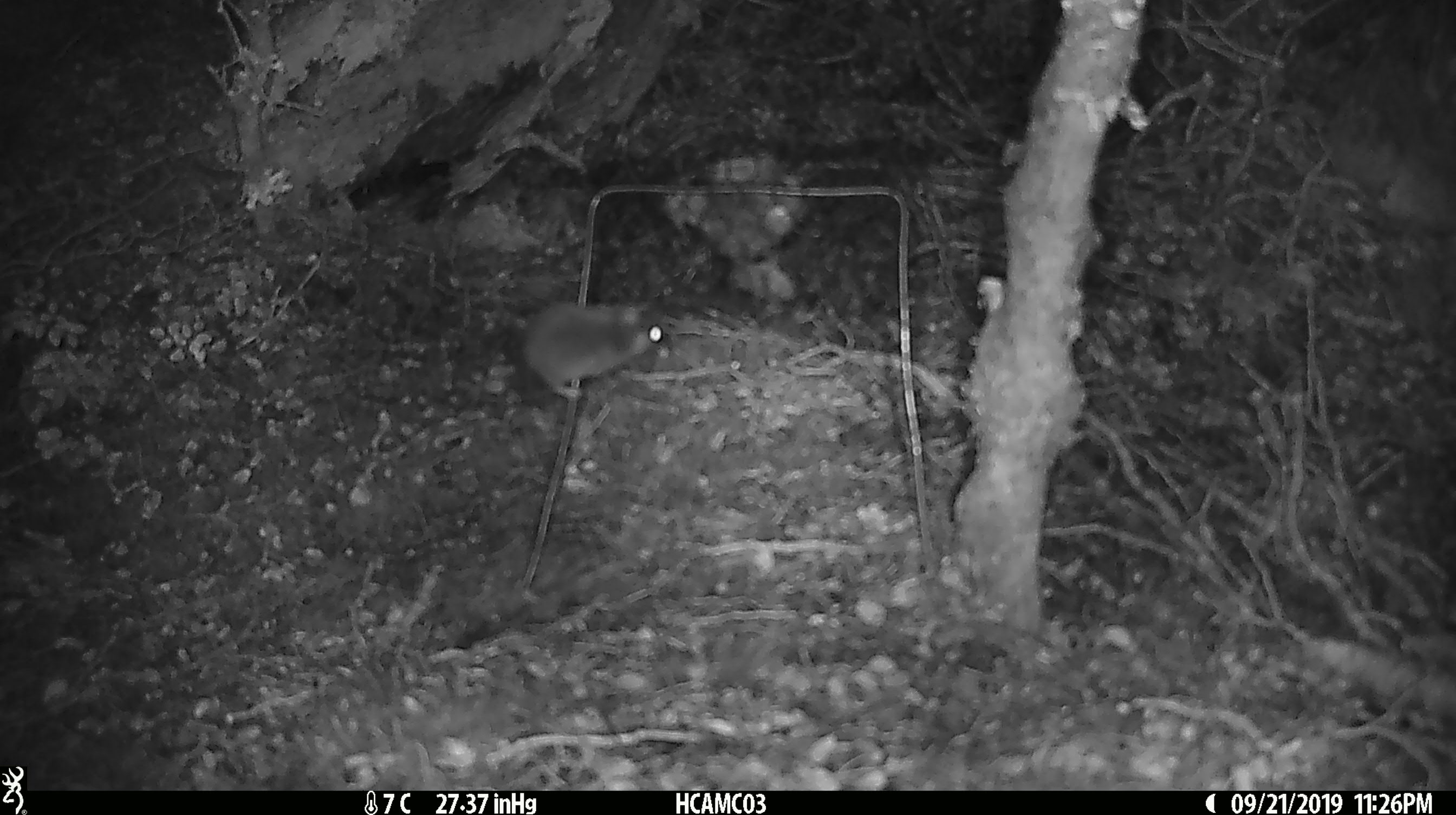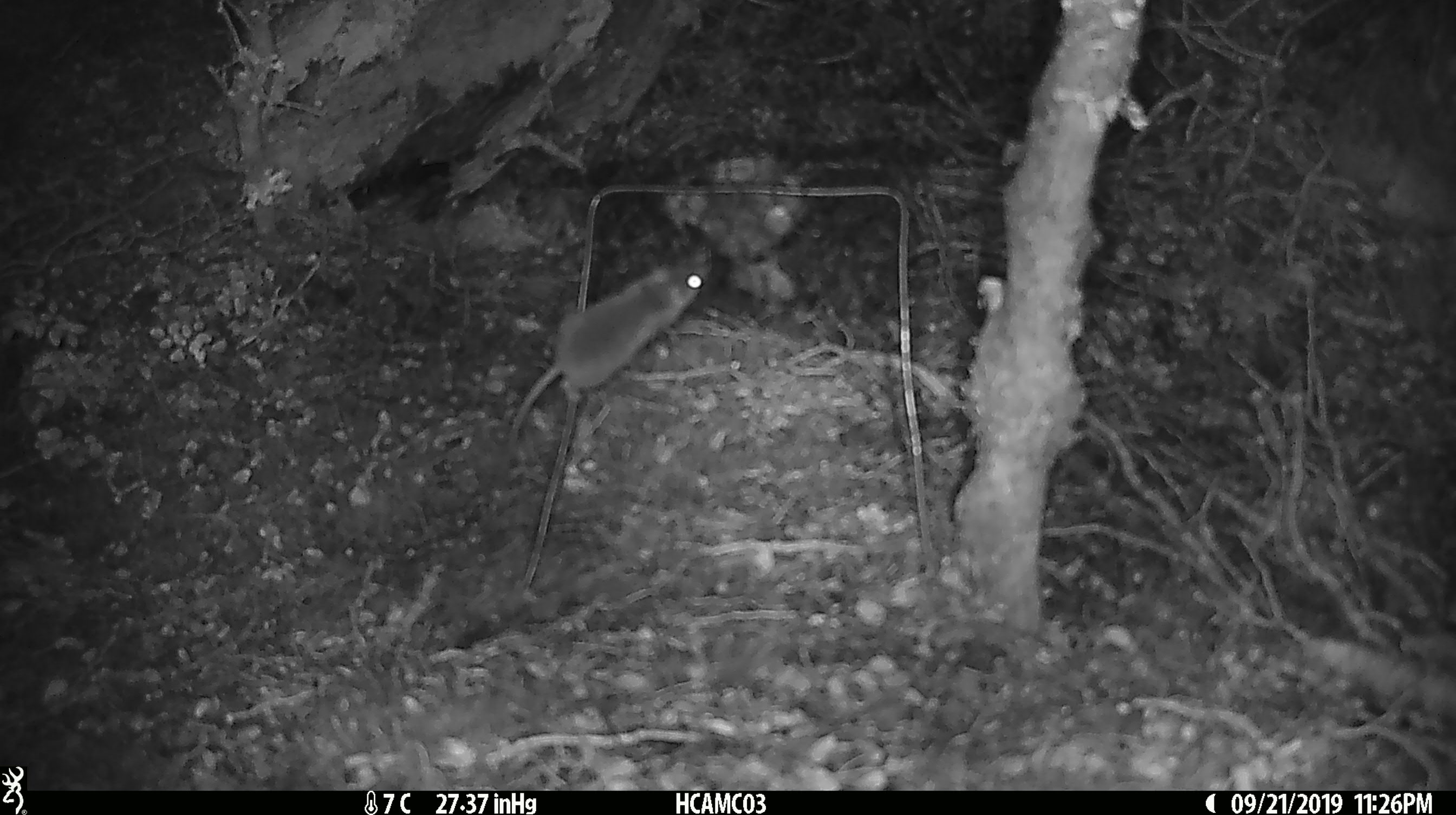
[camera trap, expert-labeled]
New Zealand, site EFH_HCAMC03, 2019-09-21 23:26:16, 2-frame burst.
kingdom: Animalia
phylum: Chordata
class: Mammalia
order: Rodentia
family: Muridae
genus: Mus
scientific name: Mus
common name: mouse